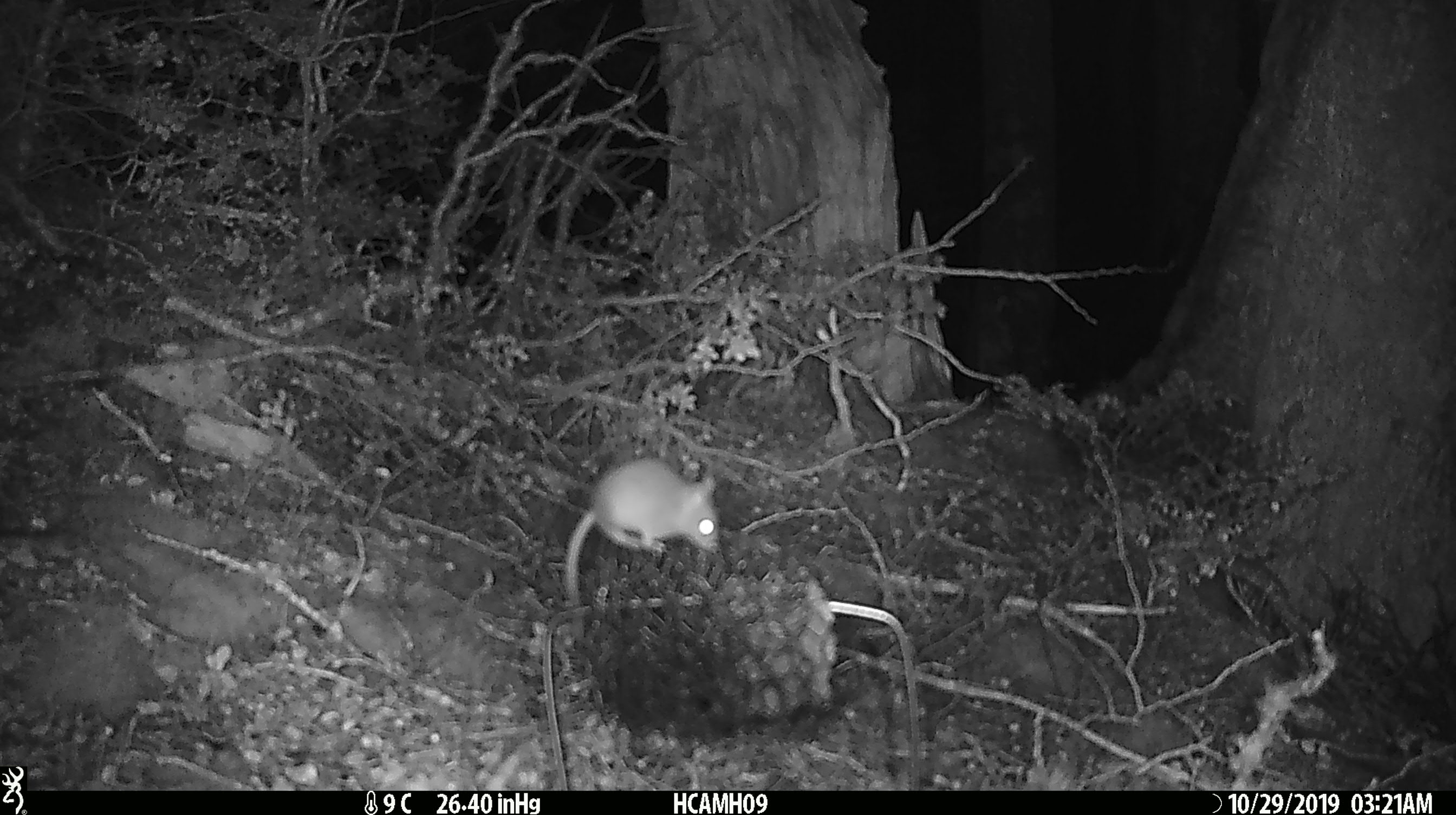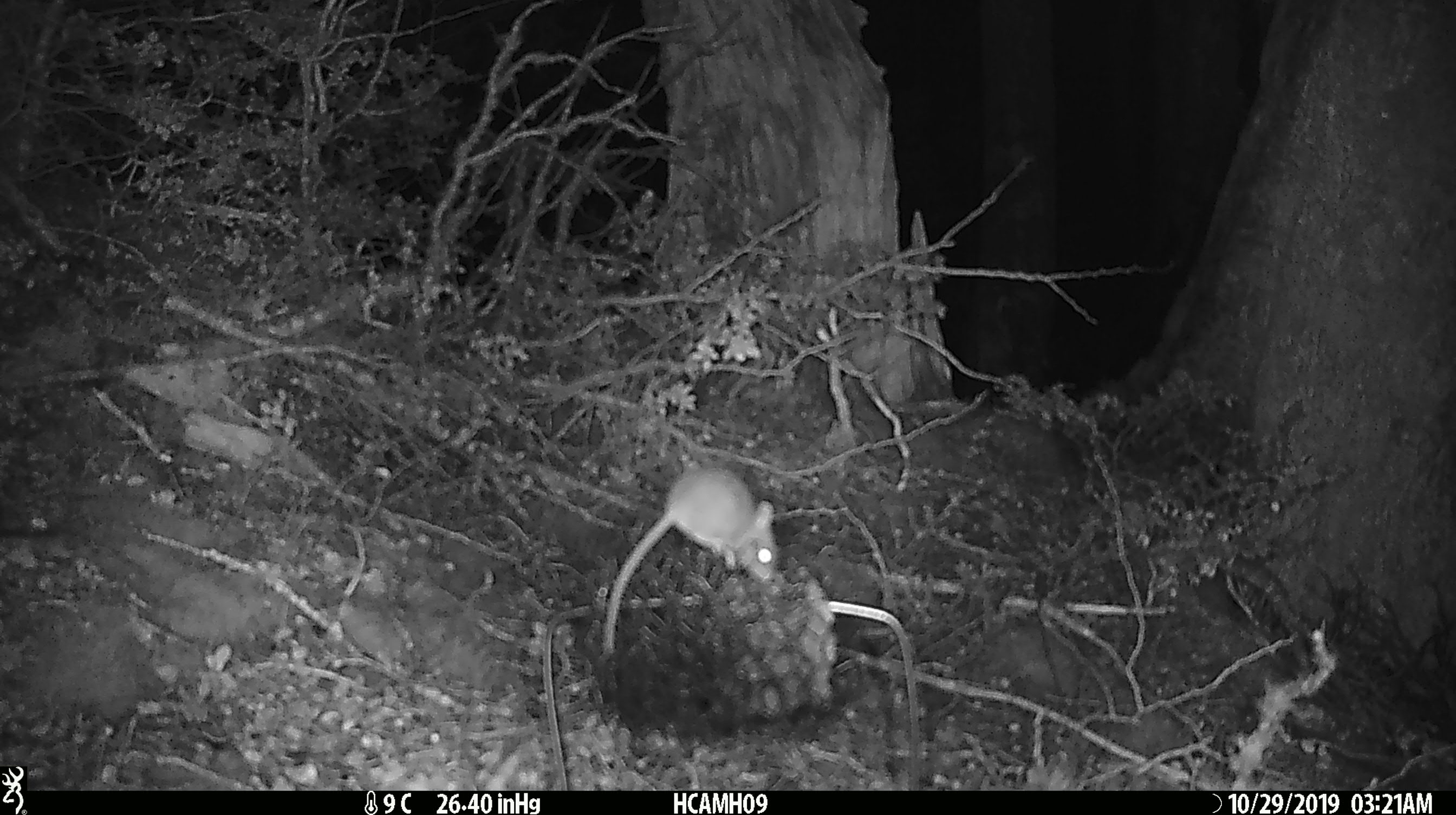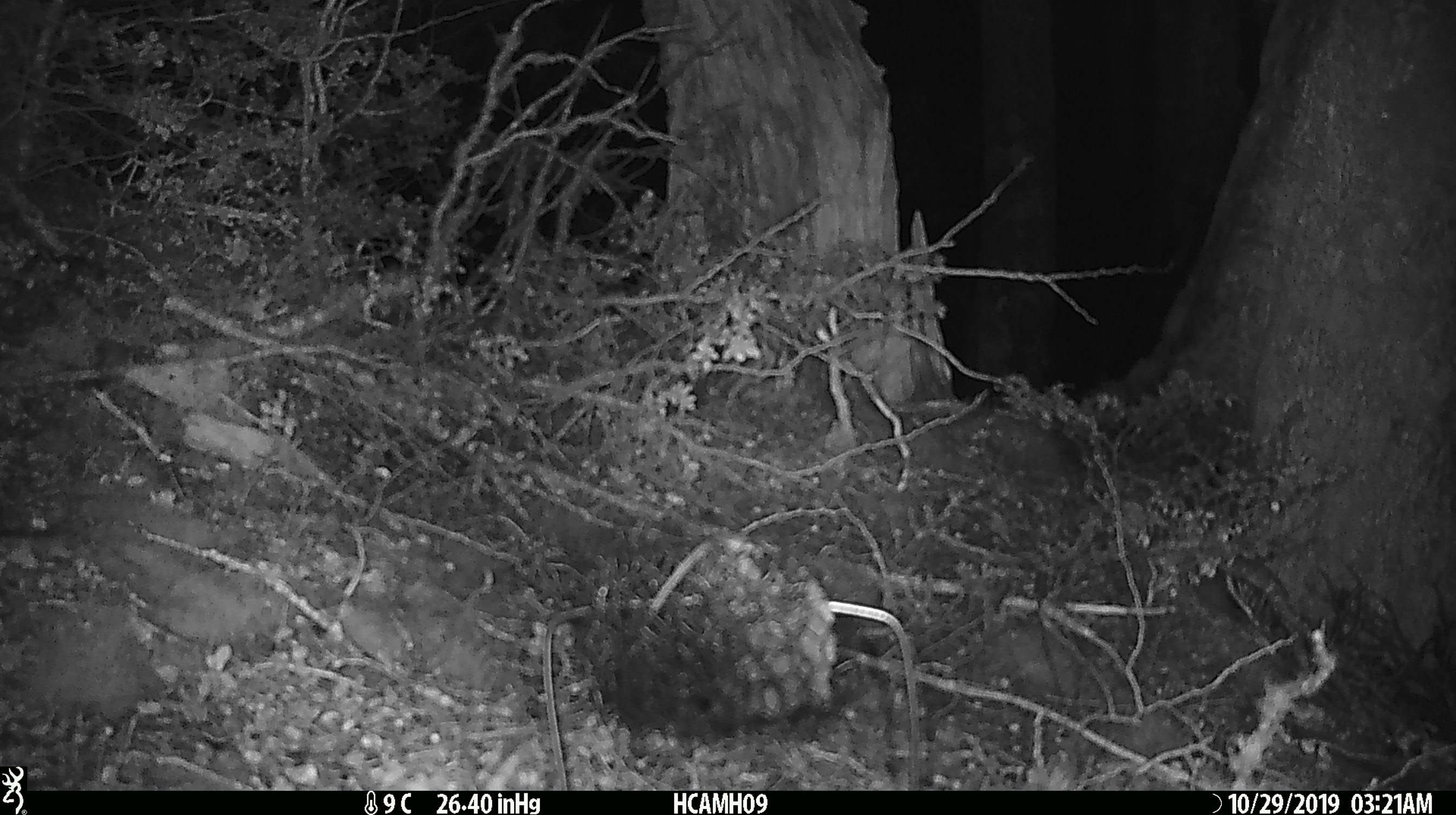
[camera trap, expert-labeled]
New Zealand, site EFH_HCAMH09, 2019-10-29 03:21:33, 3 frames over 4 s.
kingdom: Animalia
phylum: Chordata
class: Mammalia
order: Rodentia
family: Muridae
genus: Mus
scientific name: Mus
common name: mouse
Mouse (Mus).